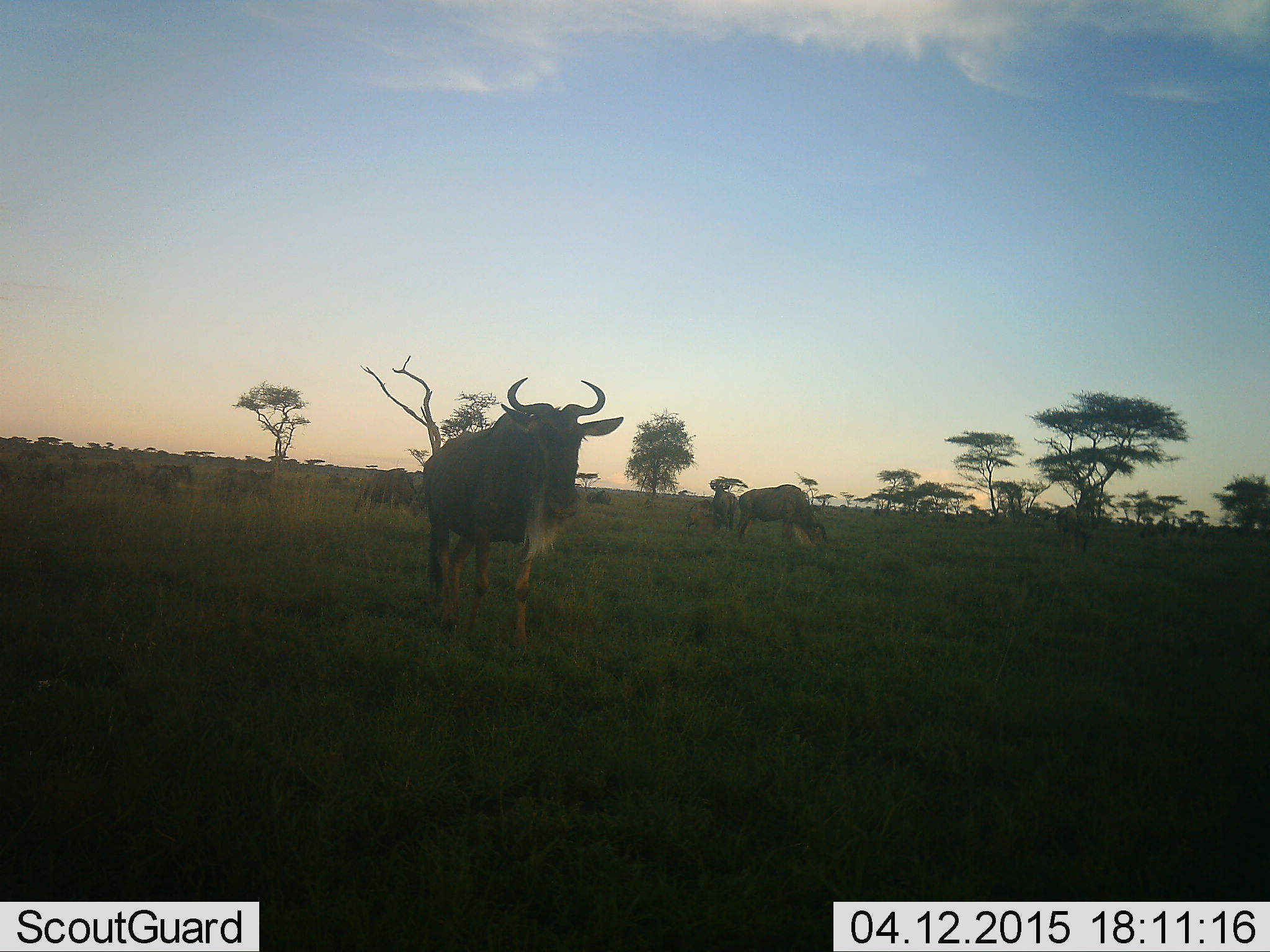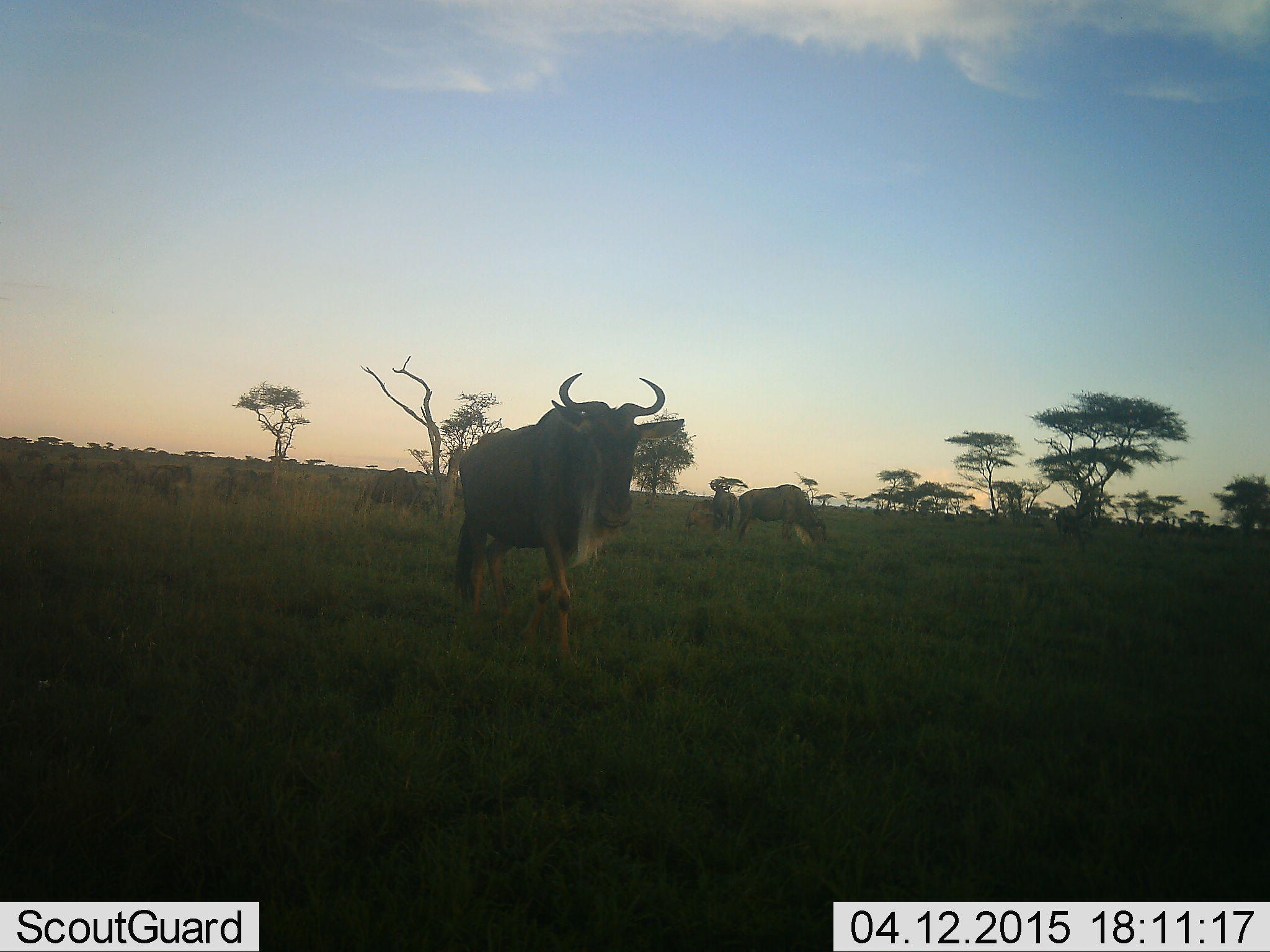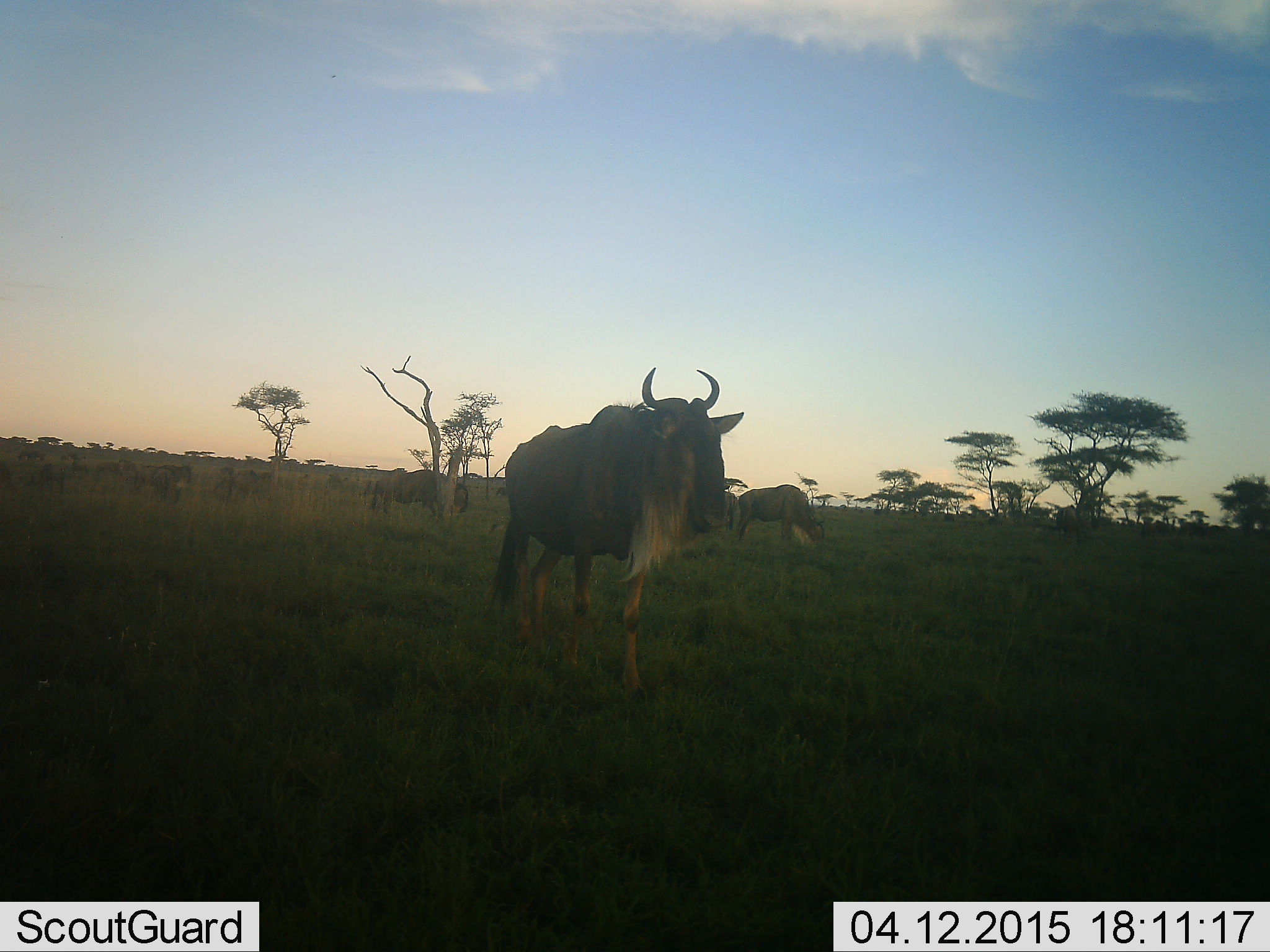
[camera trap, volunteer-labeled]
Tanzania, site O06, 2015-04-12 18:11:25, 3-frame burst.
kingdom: Animalia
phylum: Chordata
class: Mammalia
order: Artiodactyla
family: Bovidae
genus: Connochaetes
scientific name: Connochaetes taurinus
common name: blue wildebeest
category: wildebeest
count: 5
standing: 50%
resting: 10%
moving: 70%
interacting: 0%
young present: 0%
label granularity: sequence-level